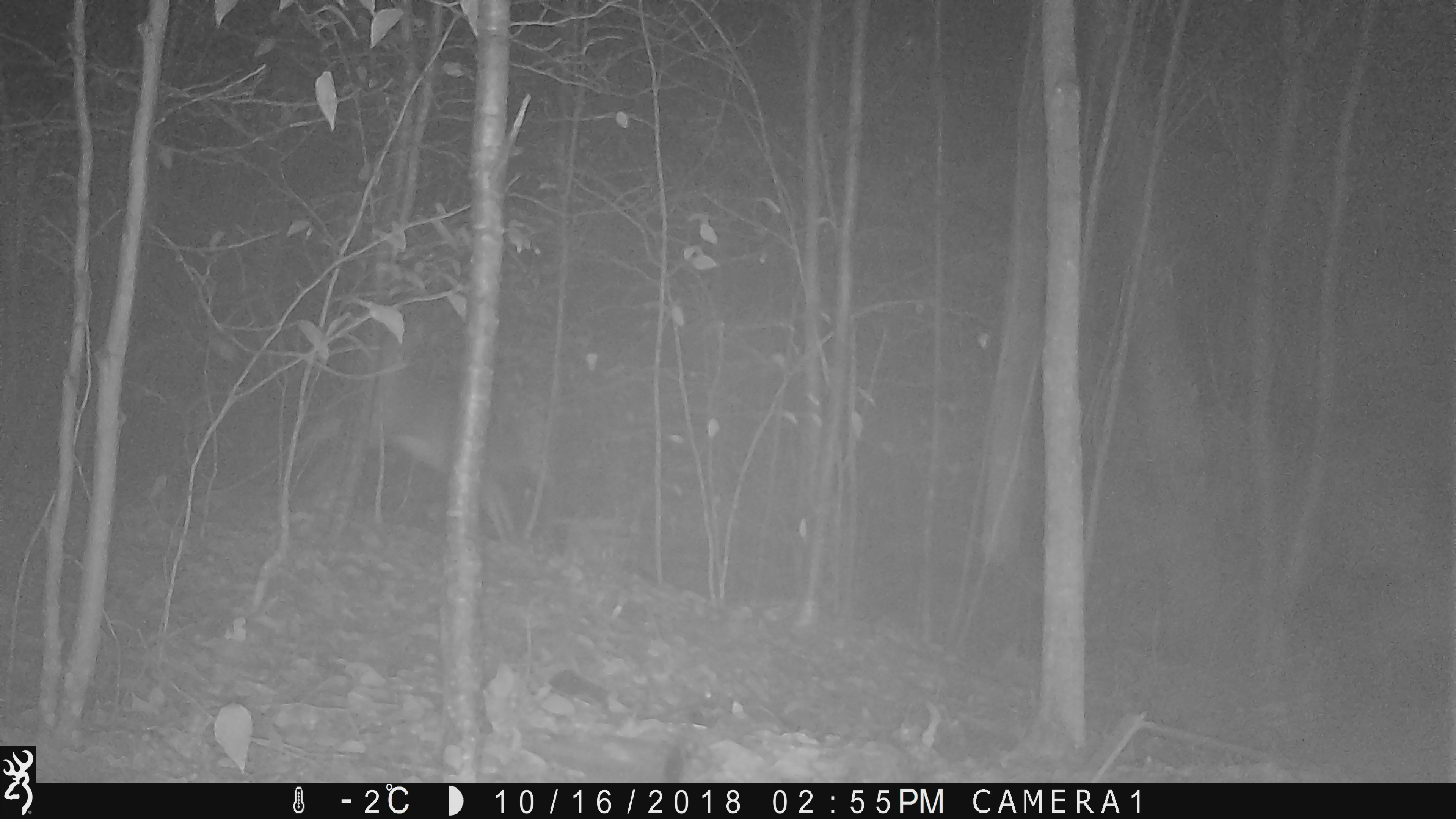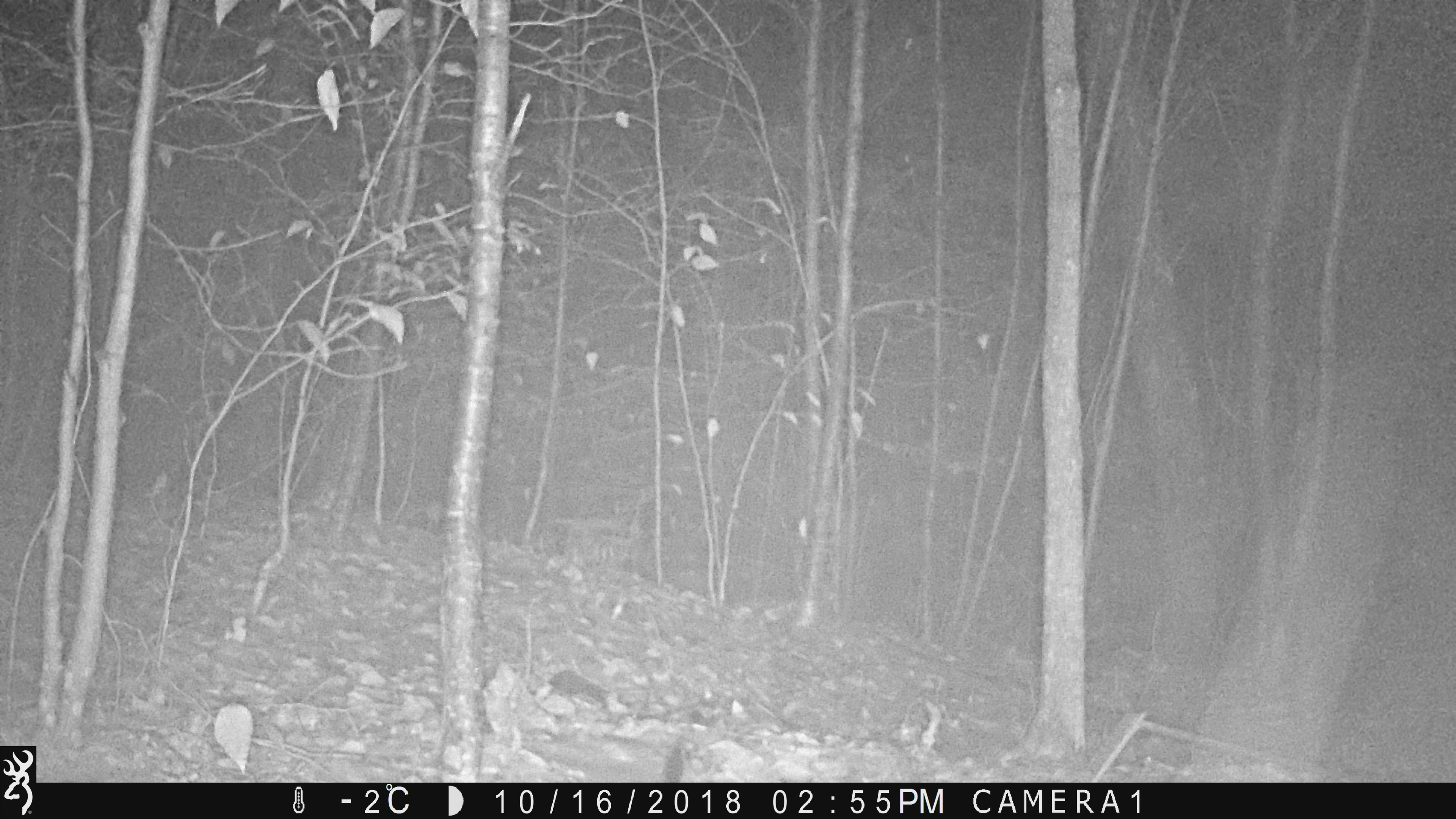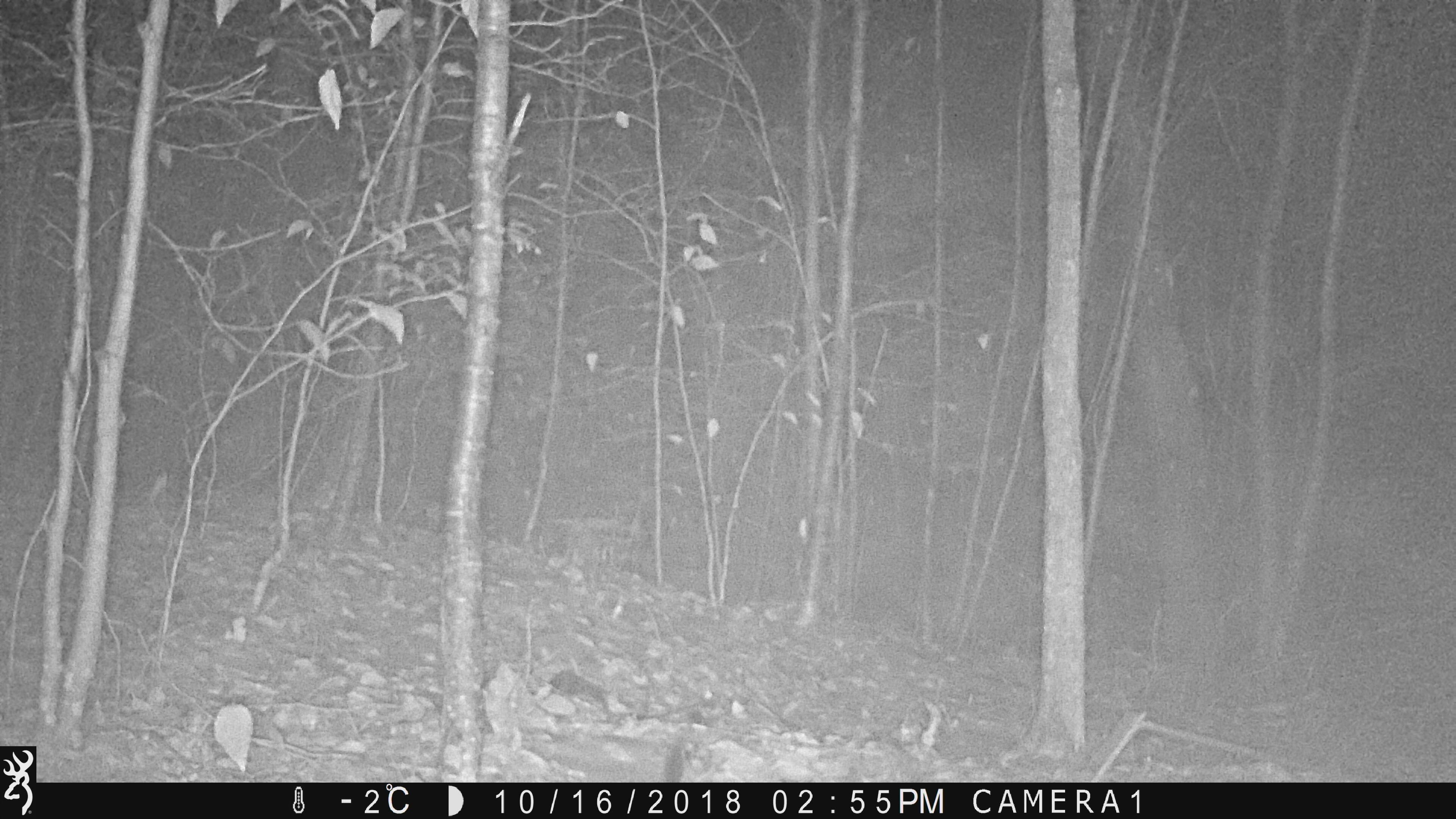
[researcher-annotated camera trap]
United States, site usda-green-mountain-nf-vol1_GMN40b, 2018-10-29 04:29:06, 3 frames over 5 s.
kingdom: Animalia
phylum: Chordata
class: Mammalia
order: Artiodactyla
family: Cervidae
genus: Odocoileus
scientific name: Odocoileus virginianus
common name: white-tailed deer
White-tailed deer (Odocoileus virginianus).